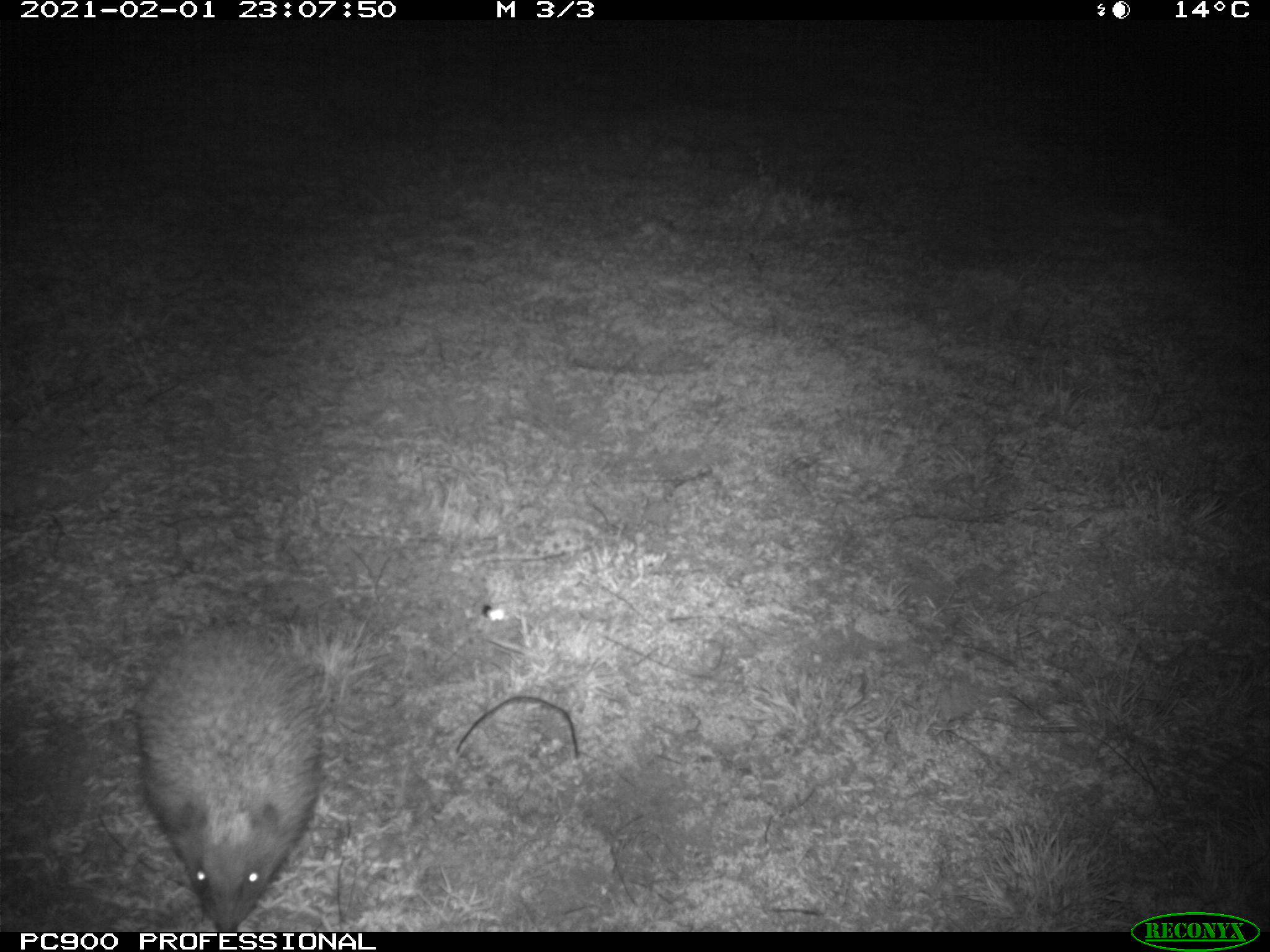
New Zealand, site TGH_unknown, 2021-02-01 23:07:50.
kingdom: Animalia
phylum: Chordata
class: Mammalia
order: Eulipotyphla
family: Erinaceidae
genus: Erinaceus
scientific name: Erinaceus europaeus europaeus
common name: european hedgehog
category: hedgehog